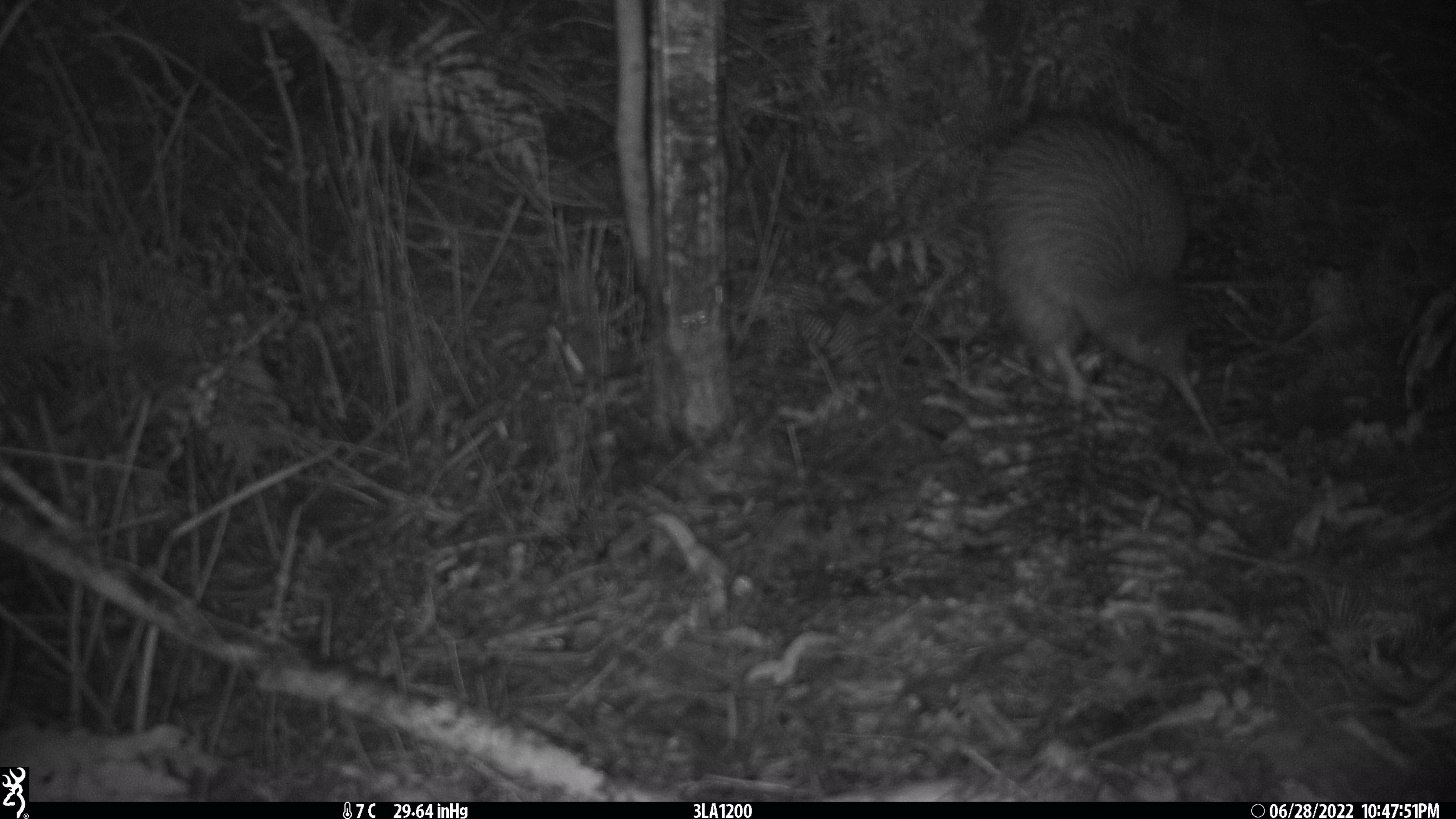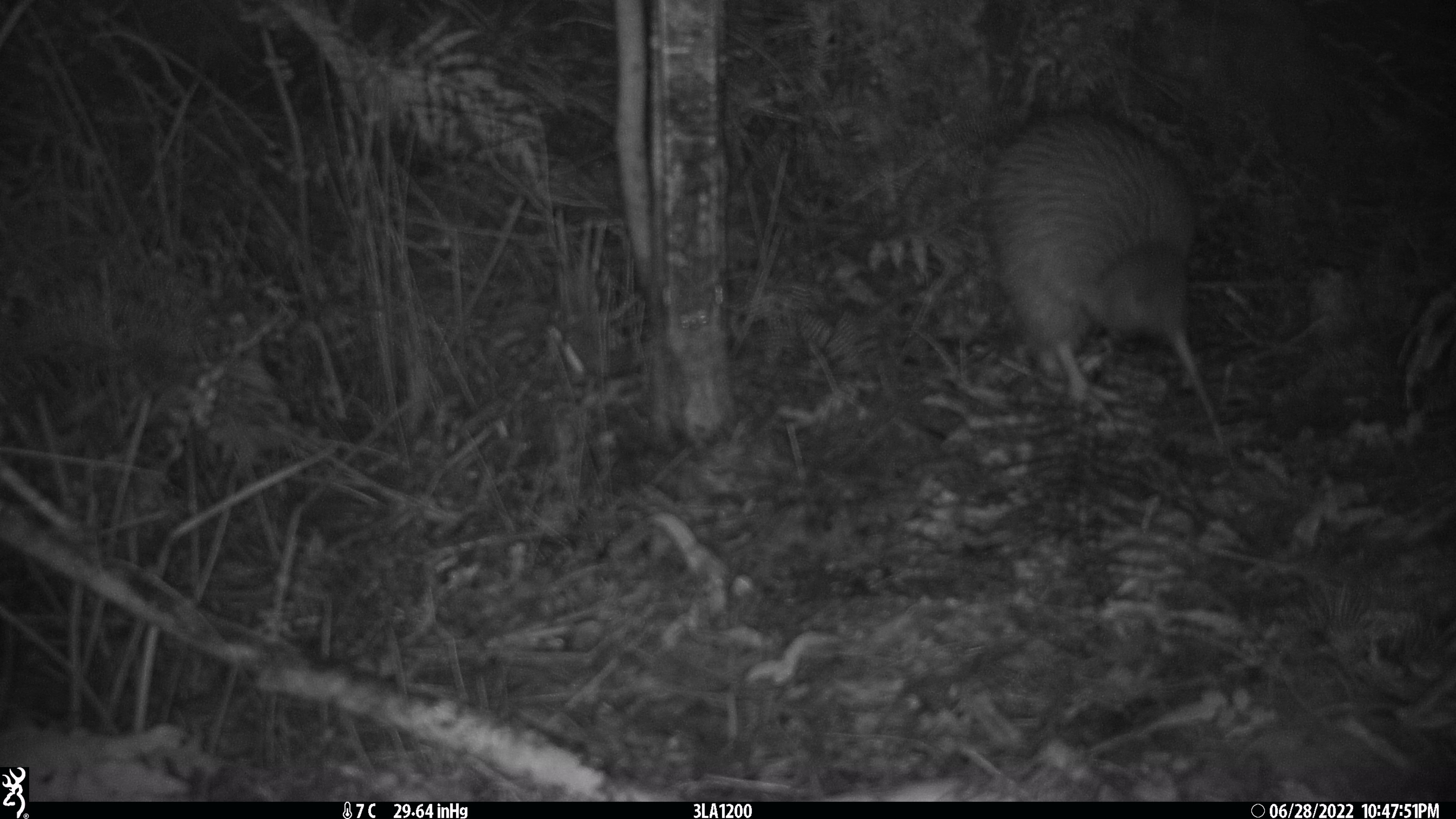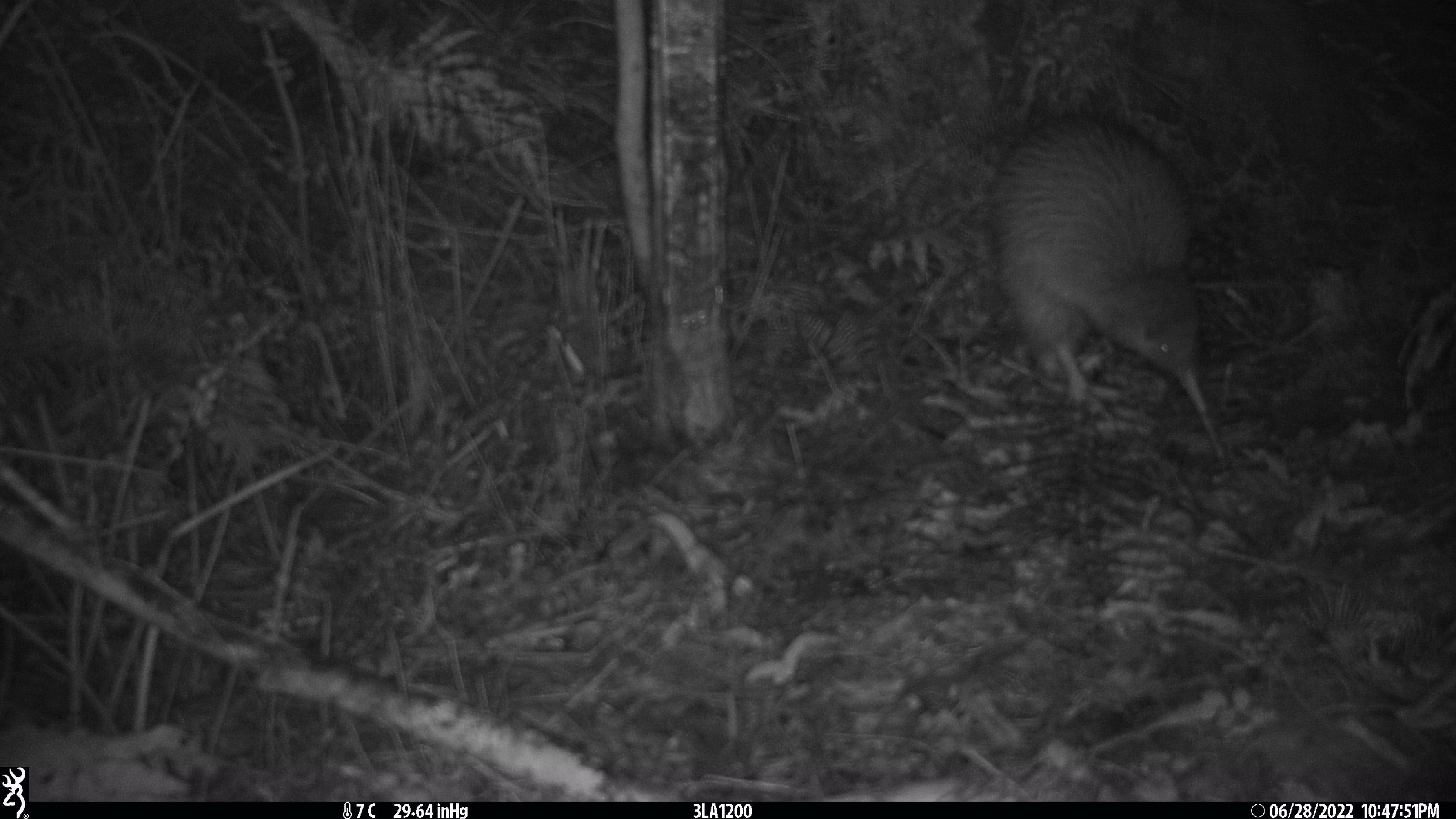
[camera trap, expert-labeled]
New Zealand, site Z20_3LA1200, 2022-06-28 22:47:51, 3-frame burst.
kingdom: Animalia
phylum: Chordata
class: Aves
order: Apterygiformes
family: Apterygidae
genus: Apteryx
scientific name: Apteryx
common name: kiwi